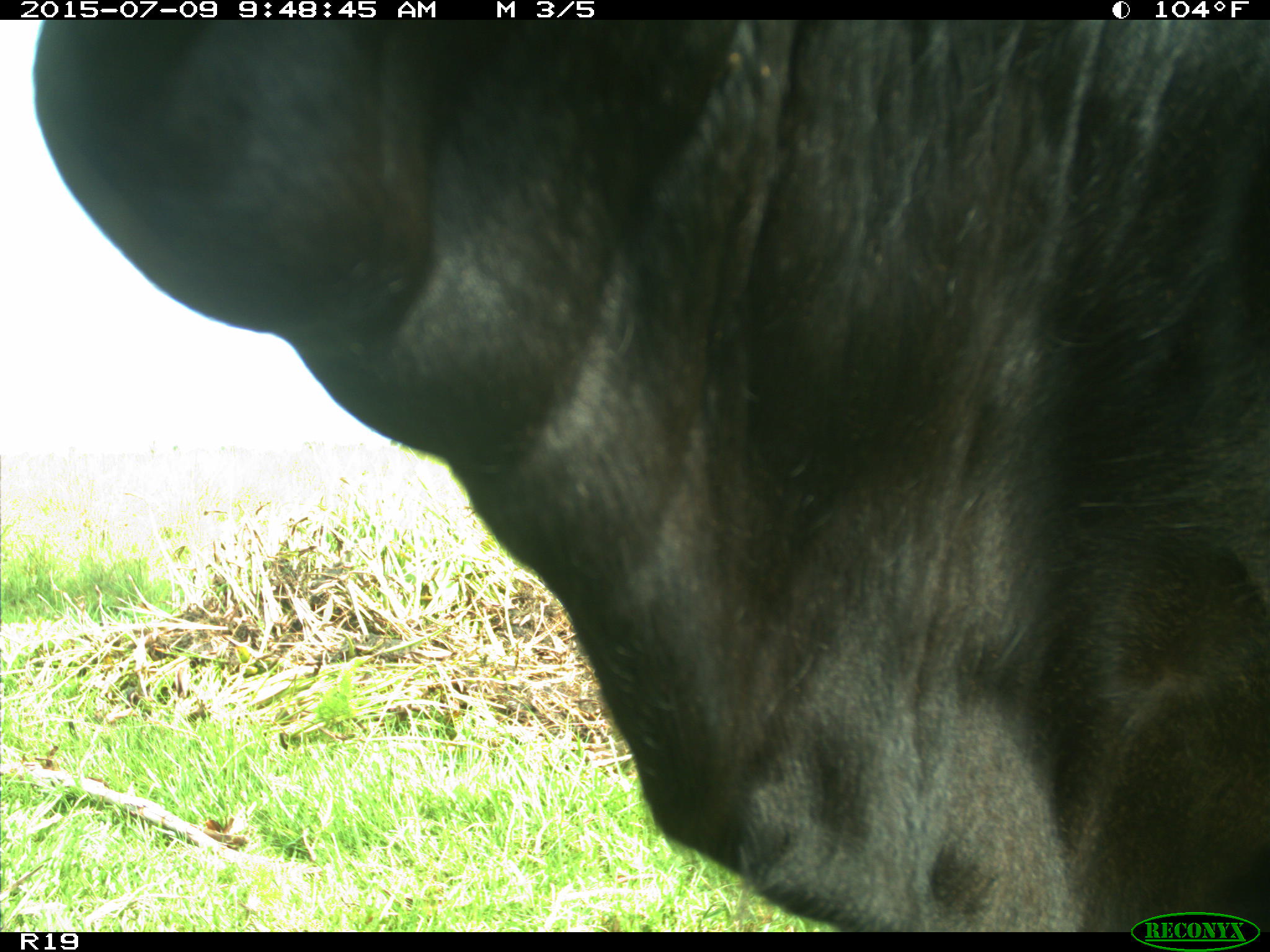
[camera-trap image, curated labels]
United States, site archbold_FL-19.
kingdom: Animalia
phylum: Chordata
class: Mammalia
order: Artiodactyla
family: Bovidae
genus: Bos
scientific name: Bos taurus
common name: domestic cow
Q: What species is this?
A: Bos taurus (domestic cow).